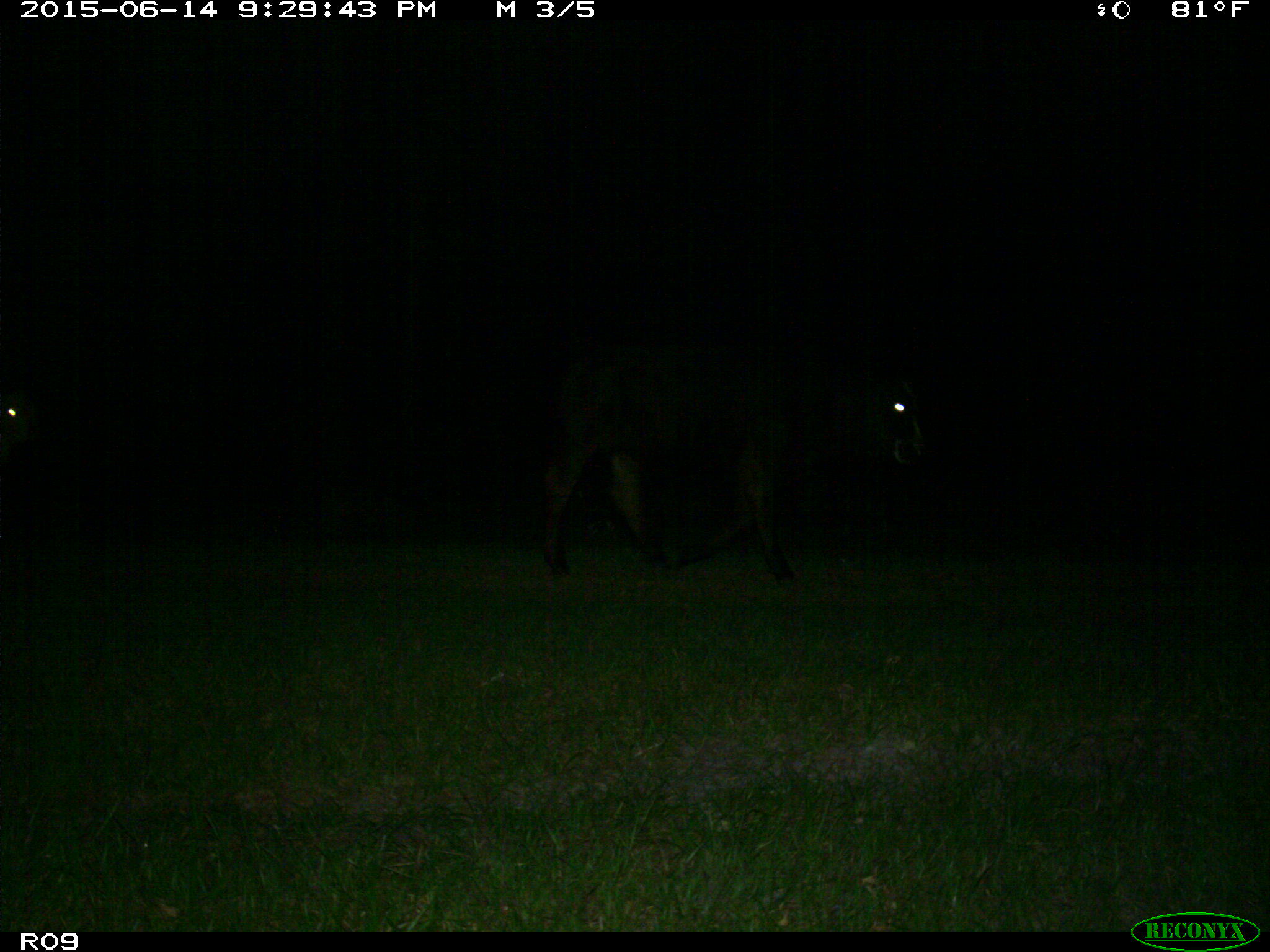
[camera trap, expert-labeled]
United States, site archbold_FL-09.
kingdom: Animalia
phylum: Chordata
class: Mammalia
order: Artiodactyla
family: Bovidae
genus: Bos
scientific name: Bos taurus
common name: domestic cow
Bos taurus (domestic cow).